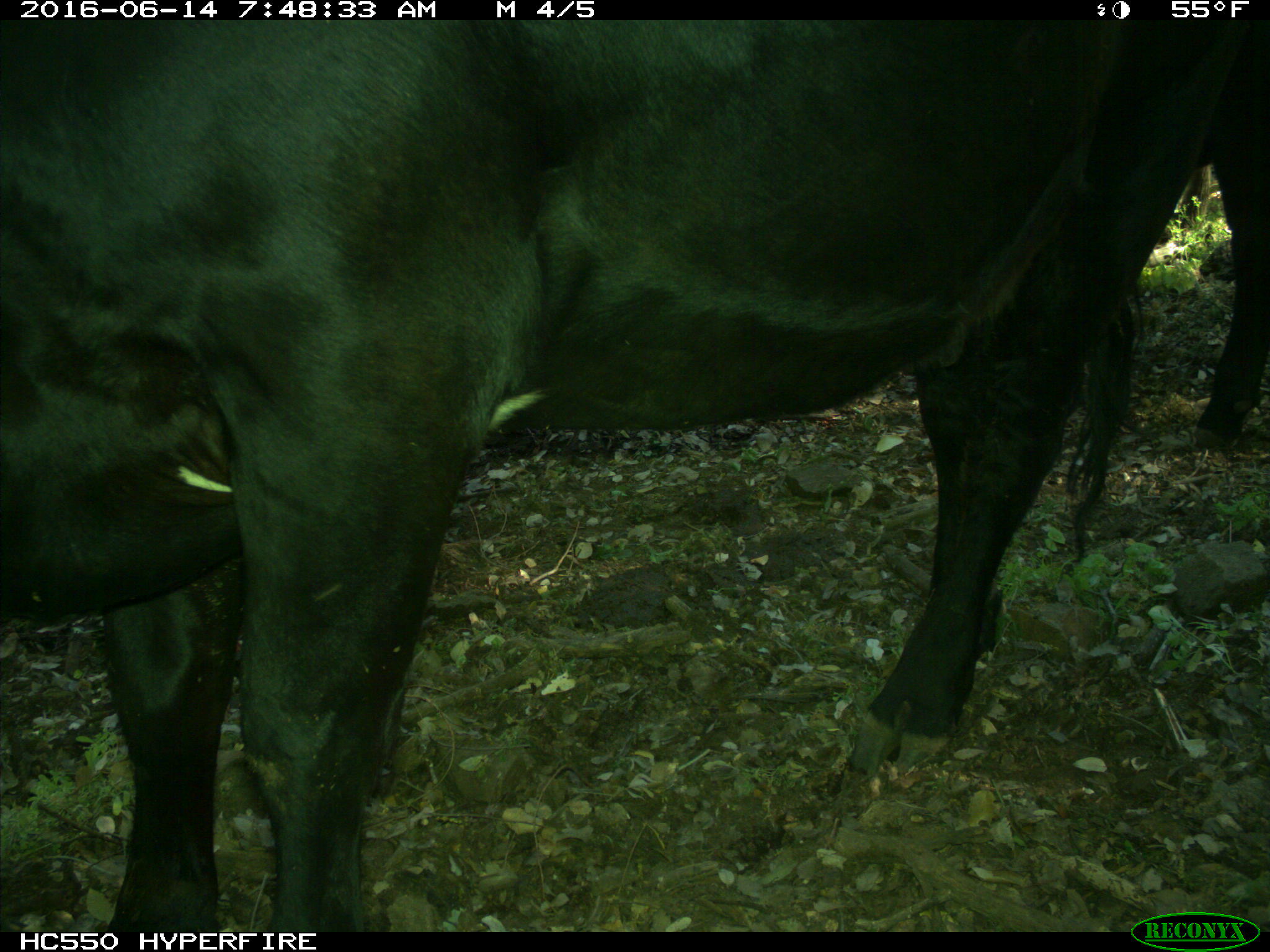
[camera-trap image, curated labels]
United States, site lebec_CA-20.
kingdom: Animalia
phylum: Chordata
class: Mammalia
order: Artiodactyla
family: Bovidae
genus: Bos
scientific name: Bos taurus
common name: domestic cow